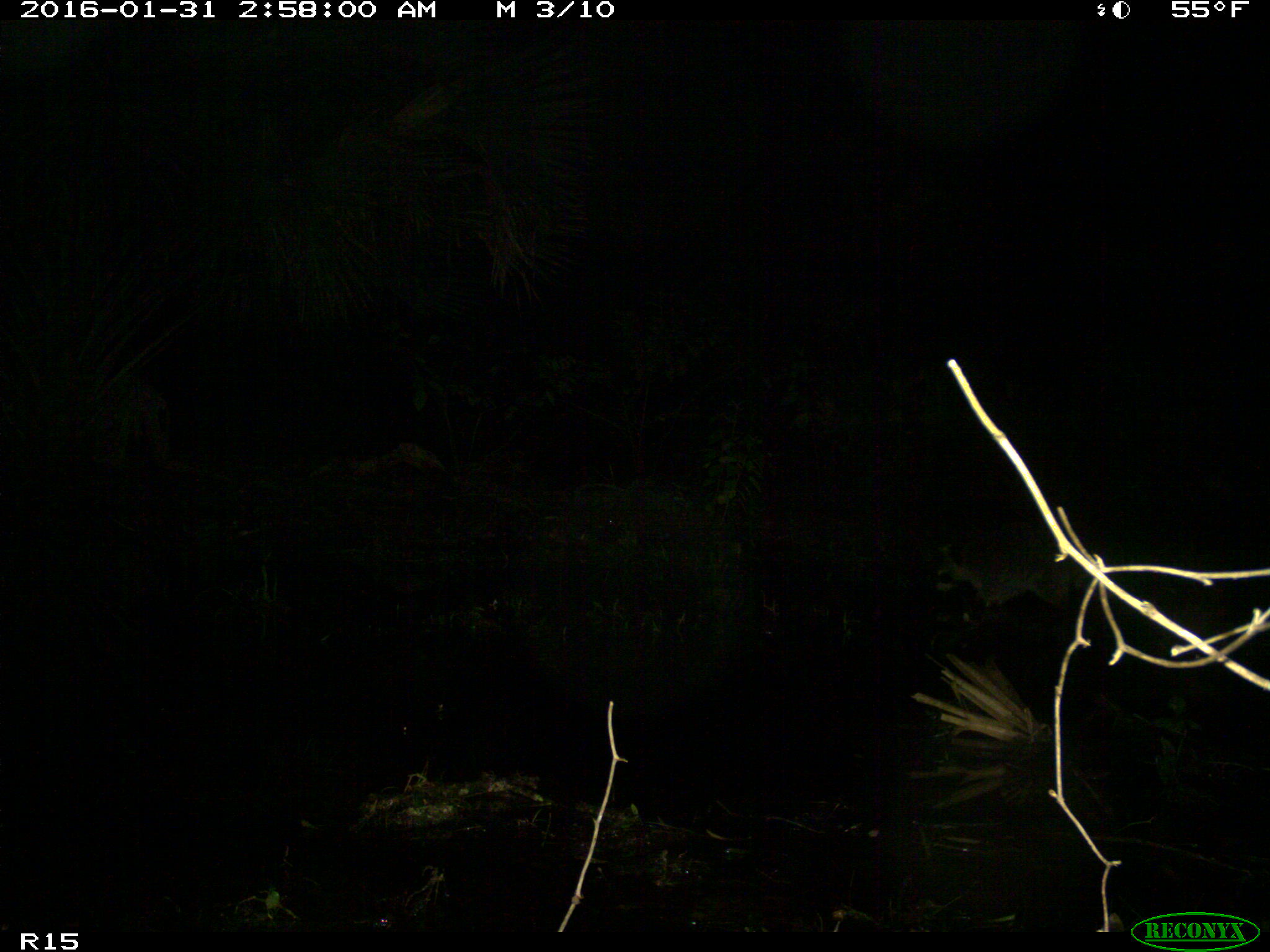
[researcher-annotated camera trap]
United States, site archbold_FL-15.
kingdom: Animalia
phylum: Chordata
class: Mammalia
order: Carnivora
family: Procyonidae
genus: Procyon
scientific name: Procyon lotor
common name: common raccoon